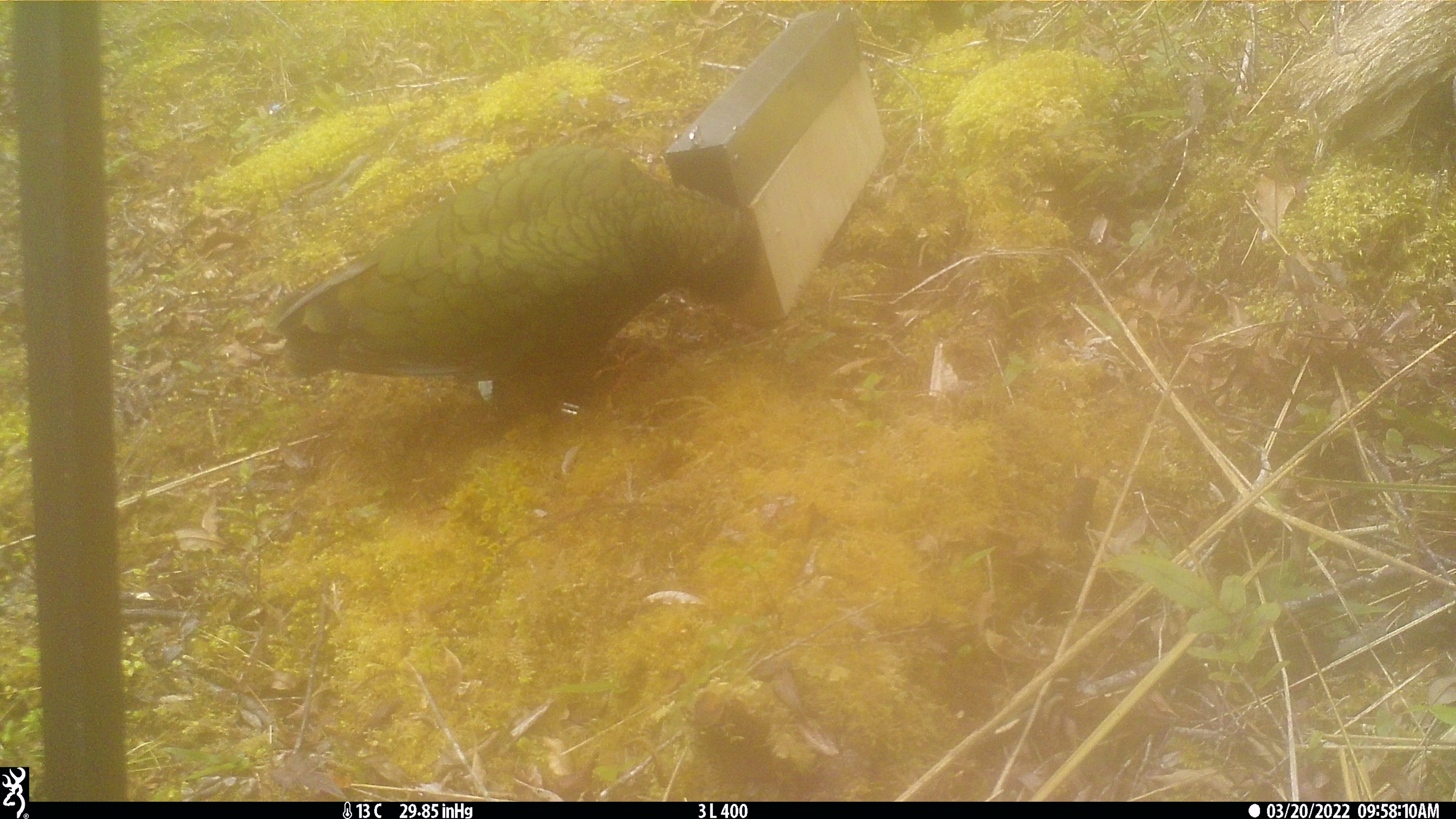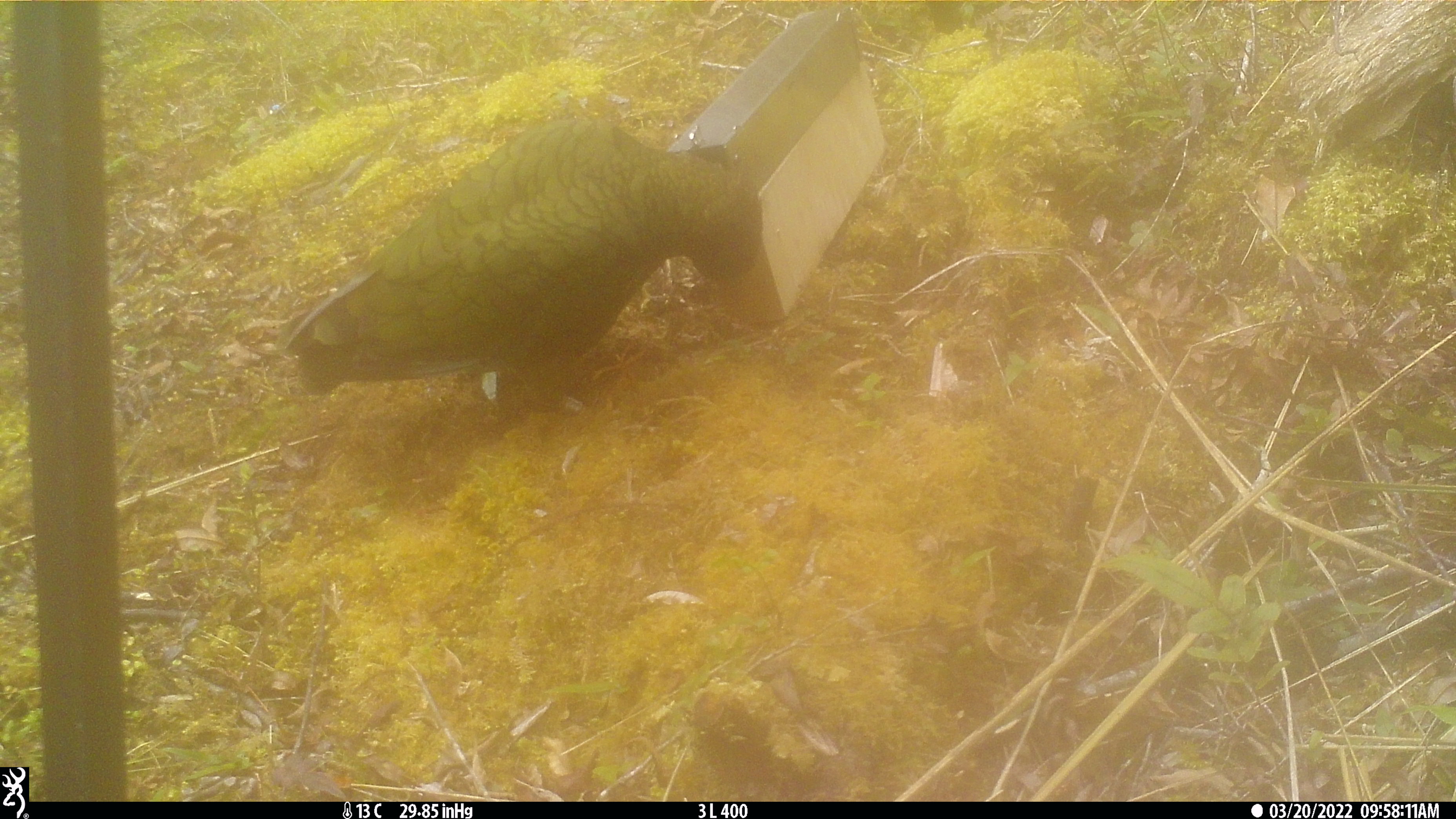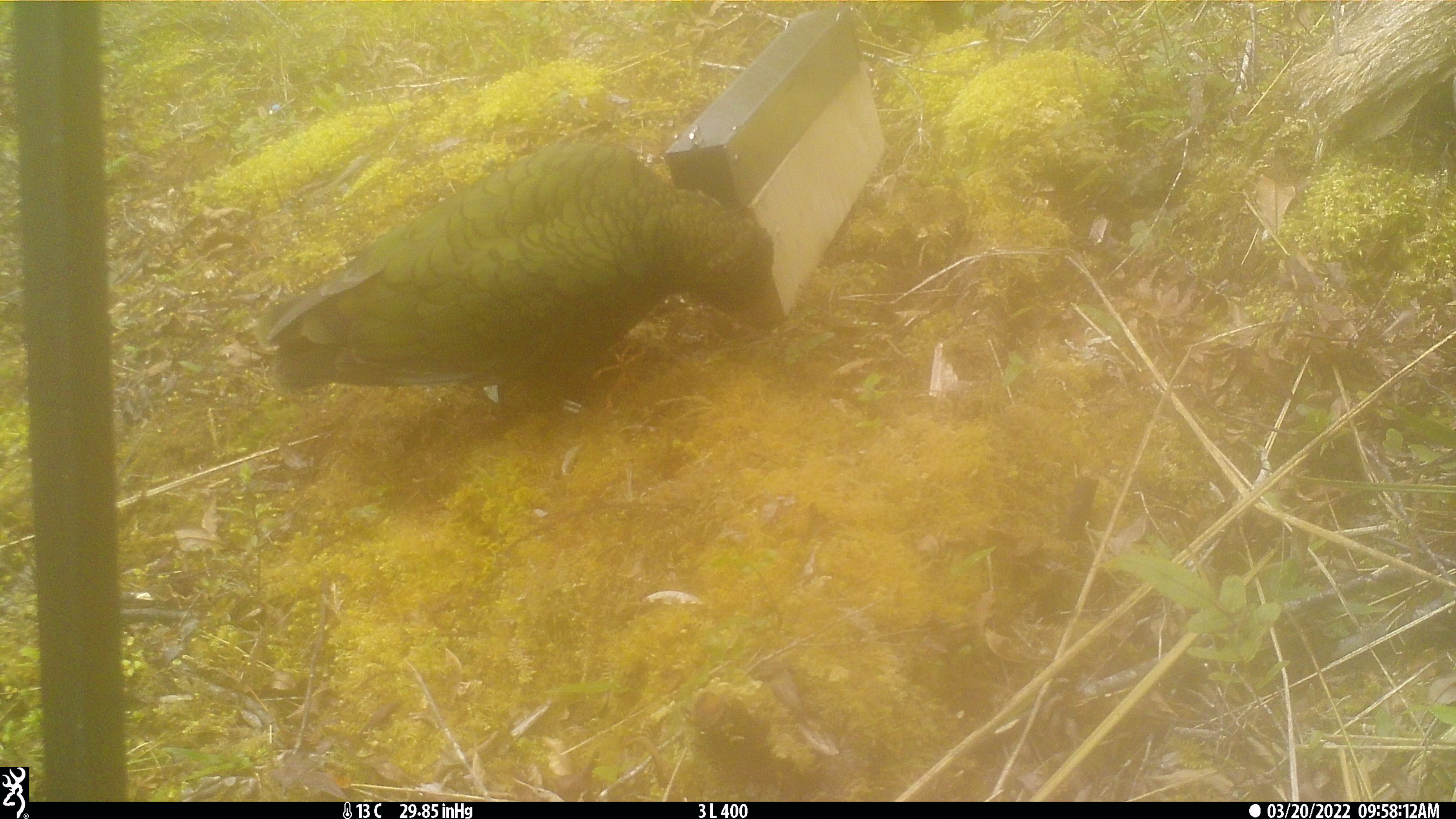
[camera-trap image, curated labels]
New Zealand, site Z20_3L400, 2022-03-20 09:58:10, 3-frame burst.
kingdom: Animalia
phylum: Chordata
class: Aves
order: Psittaciformes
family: Strigopidae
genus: Nestor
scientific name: Nestor notabilis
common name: kea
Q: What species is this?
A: Kea (Nestor notabilis).